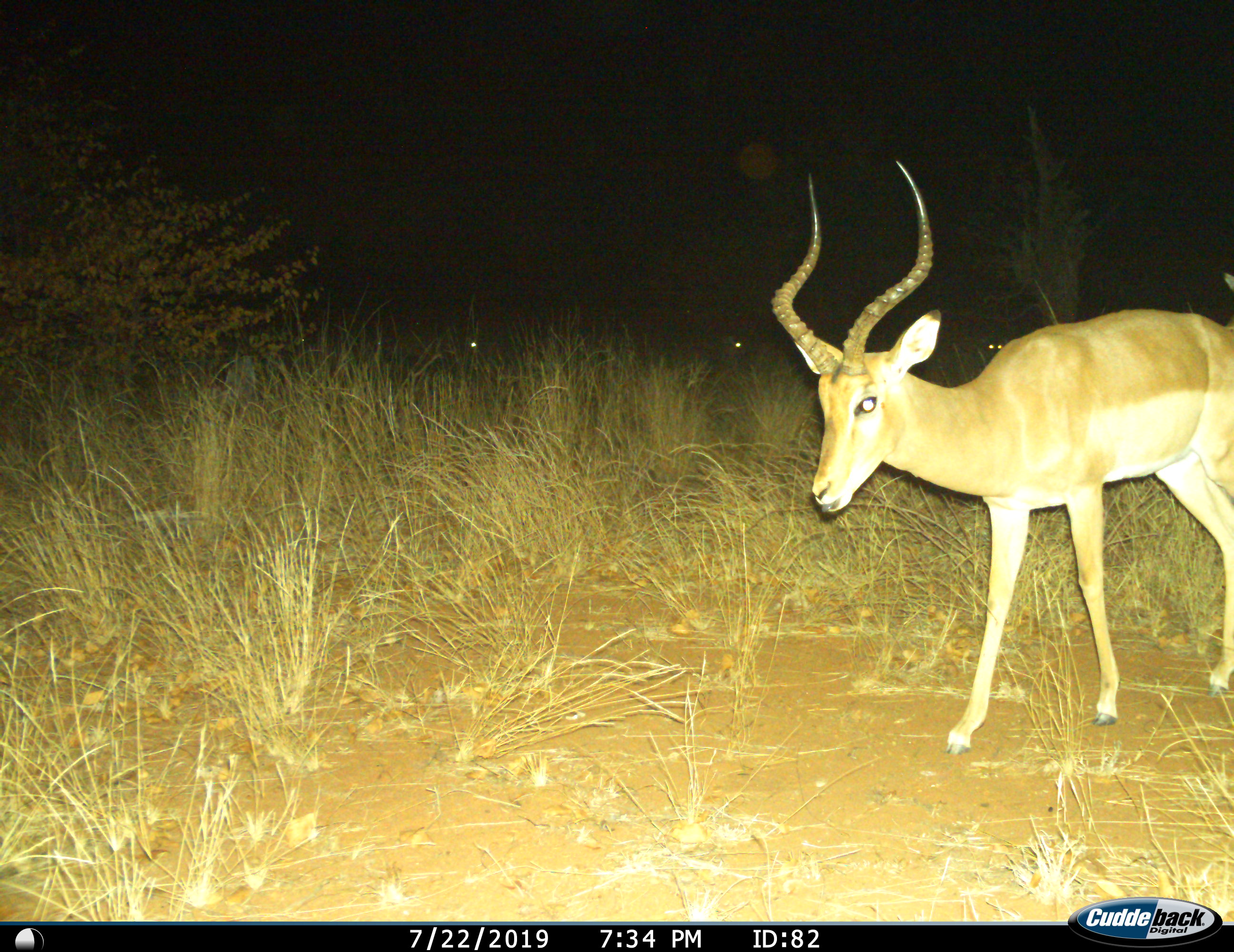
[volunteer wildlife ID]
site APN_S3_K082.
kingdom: Animalia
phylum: Chordata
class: Mammalia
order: Artiodactyla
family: Bovidae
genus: Aepyceros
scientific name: Aepyceros melampus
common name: impala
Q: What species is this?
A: Impala (Aepyceros melampus).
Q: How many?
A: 1.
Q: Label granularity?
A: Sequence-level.